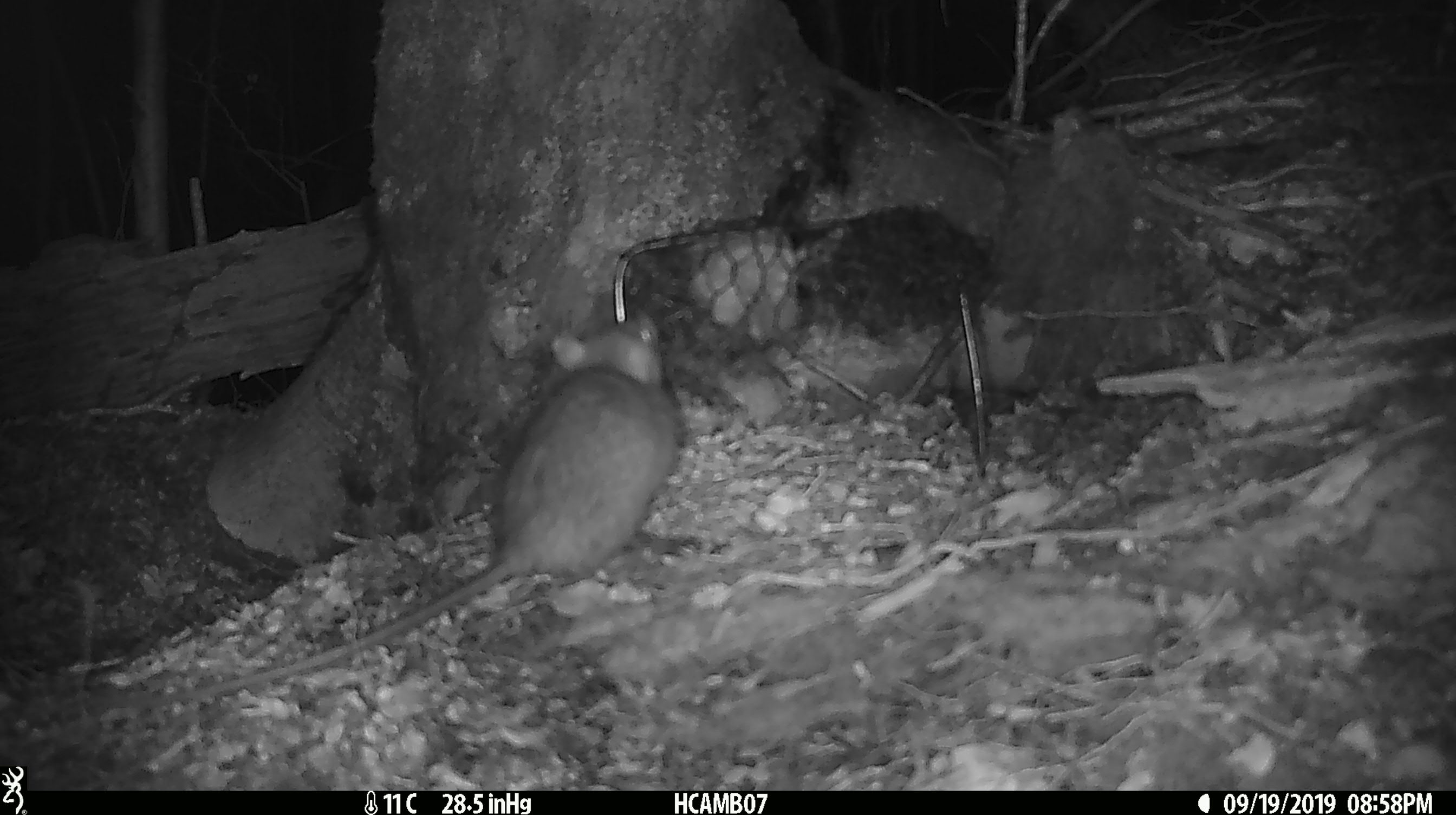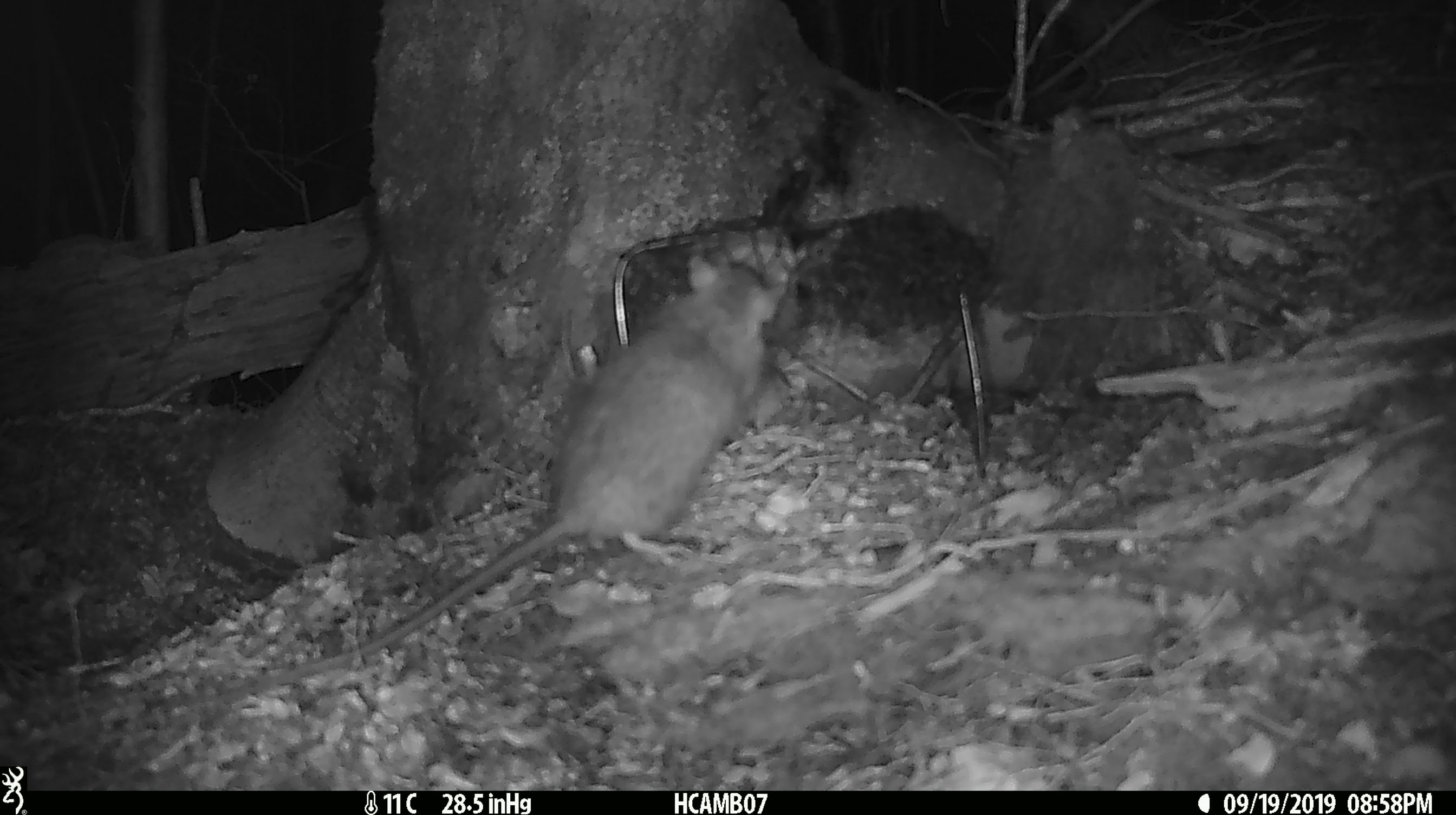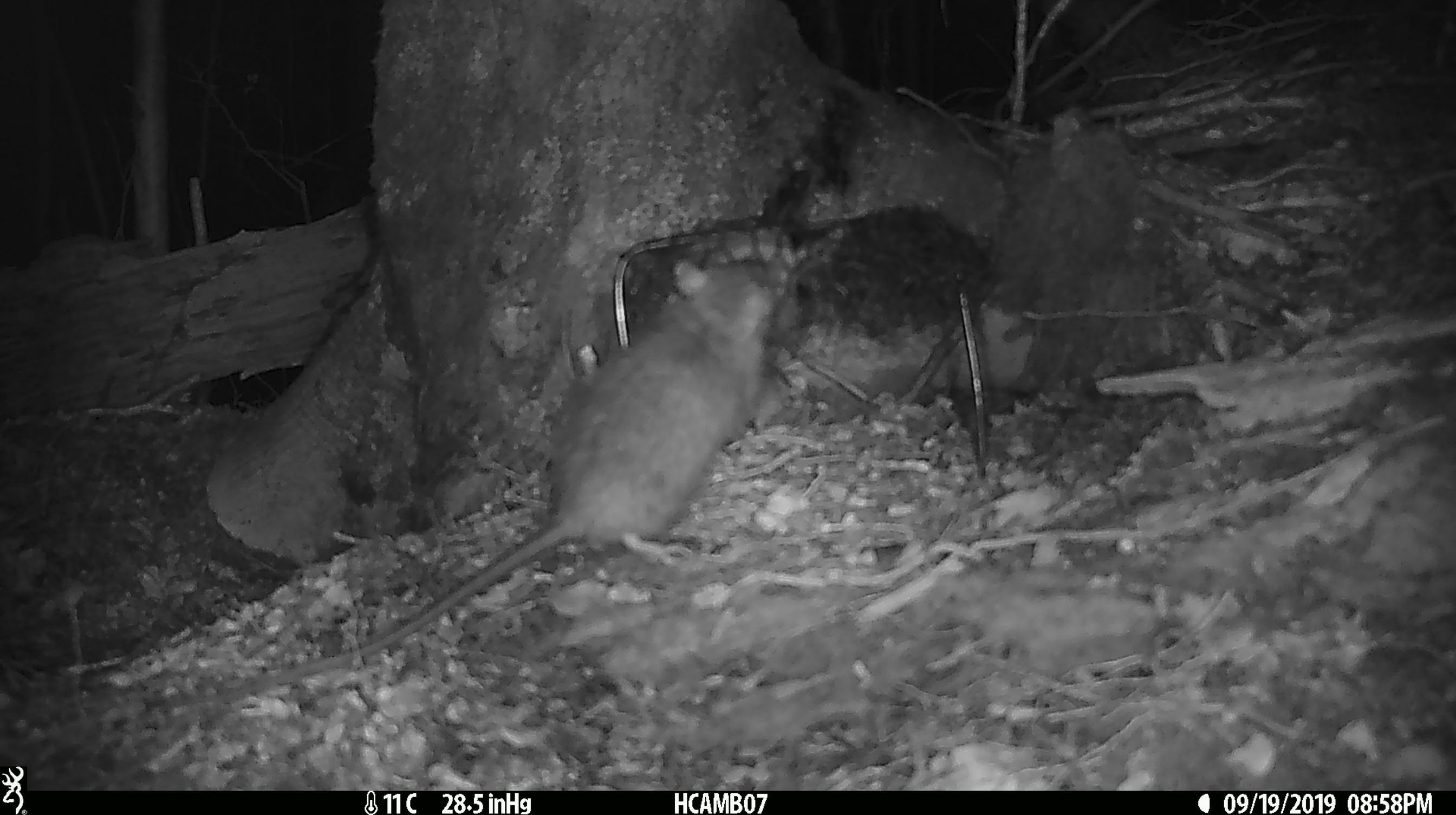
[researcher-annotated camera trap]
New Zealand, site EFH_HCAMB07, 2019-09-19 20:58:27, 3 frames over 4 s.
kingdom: Animalia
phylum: Chordata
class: Mammalia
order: Rodentia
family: Muridae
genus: Rattus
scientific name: Rattus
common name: rat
Rat (Rattus).